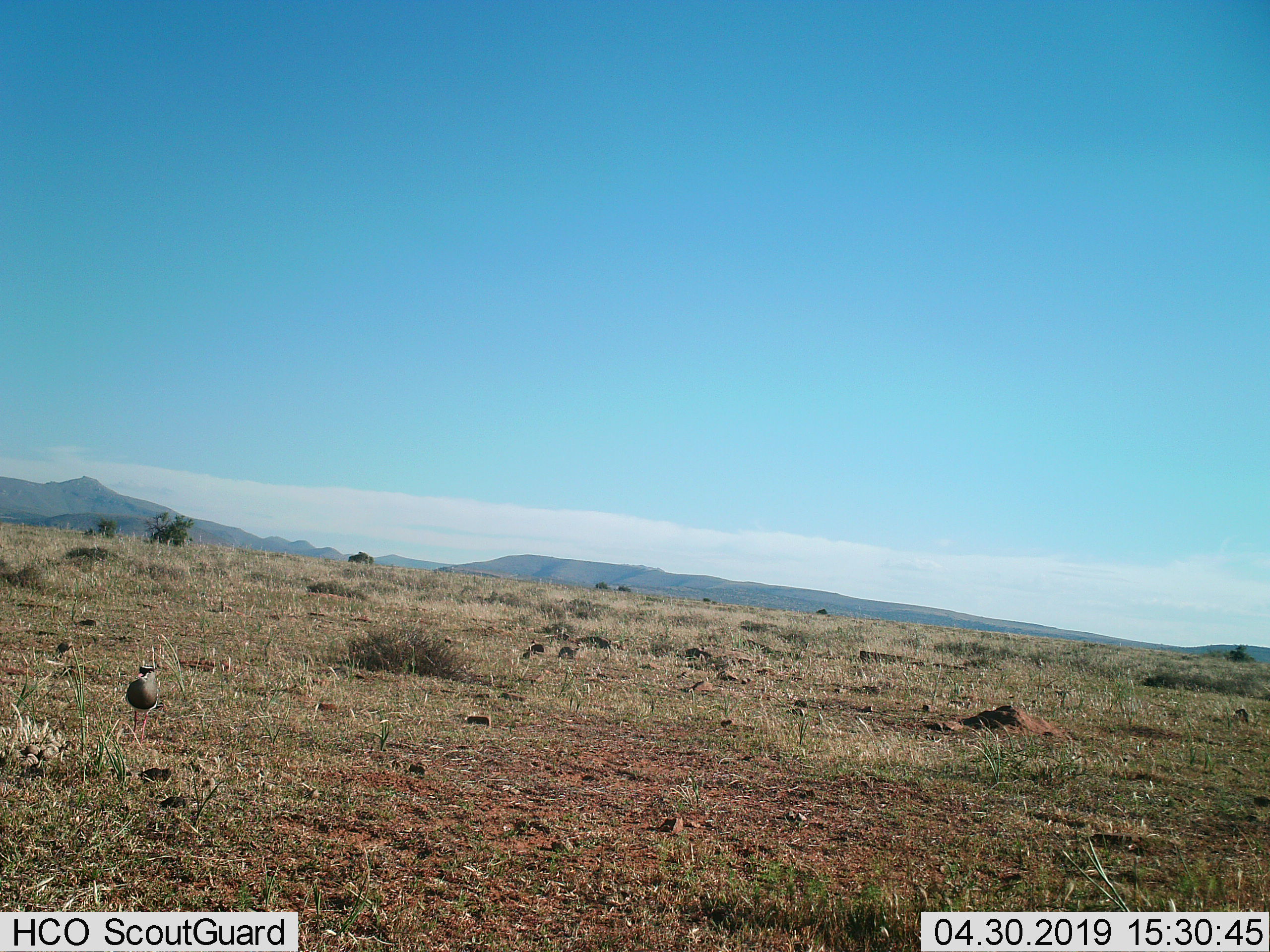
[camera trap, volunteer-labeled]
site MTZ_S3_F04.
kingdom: Animalia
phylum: Chordata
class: Aves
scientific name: Aves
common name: bird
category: birdother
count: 1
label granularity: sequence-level